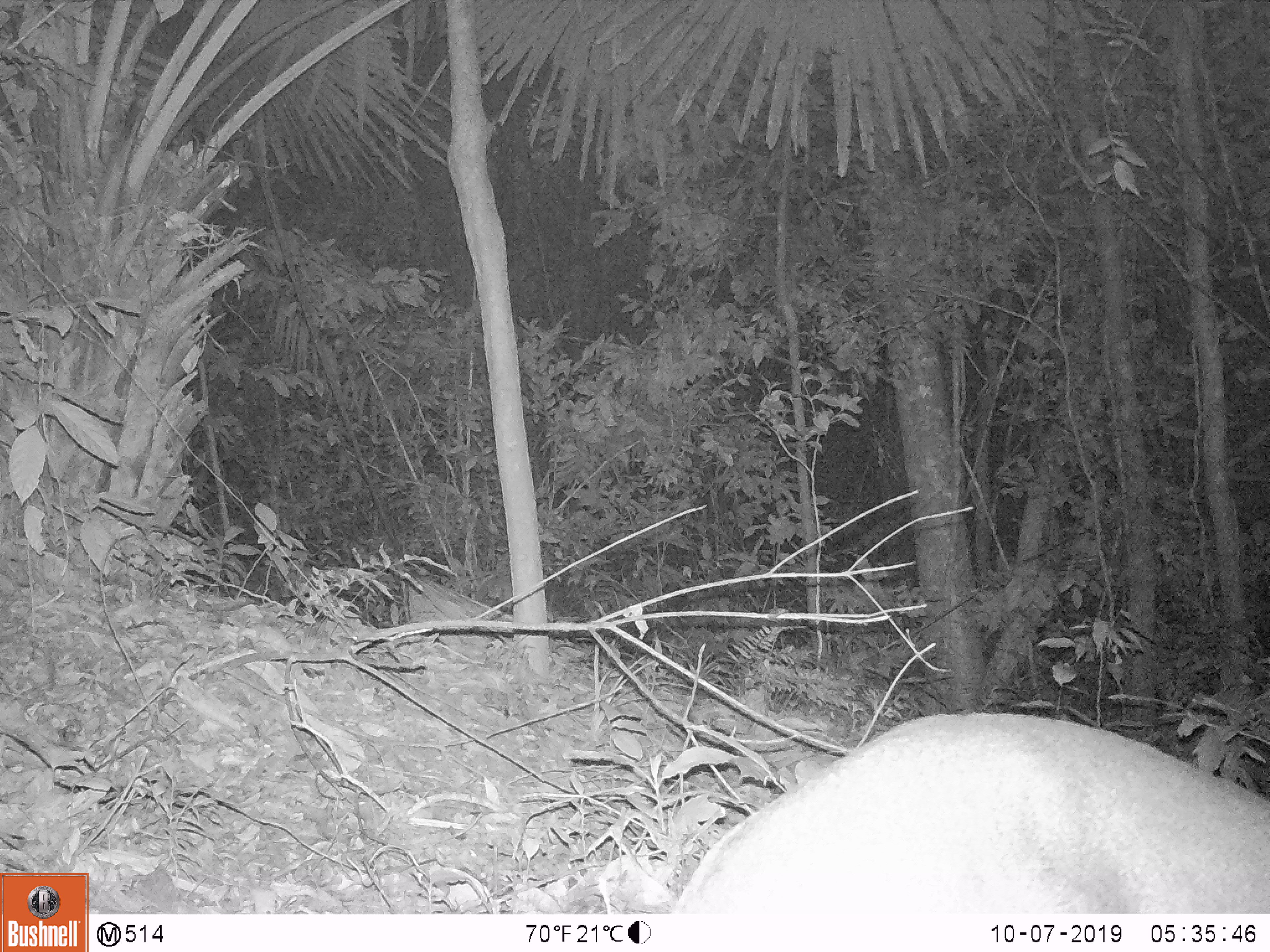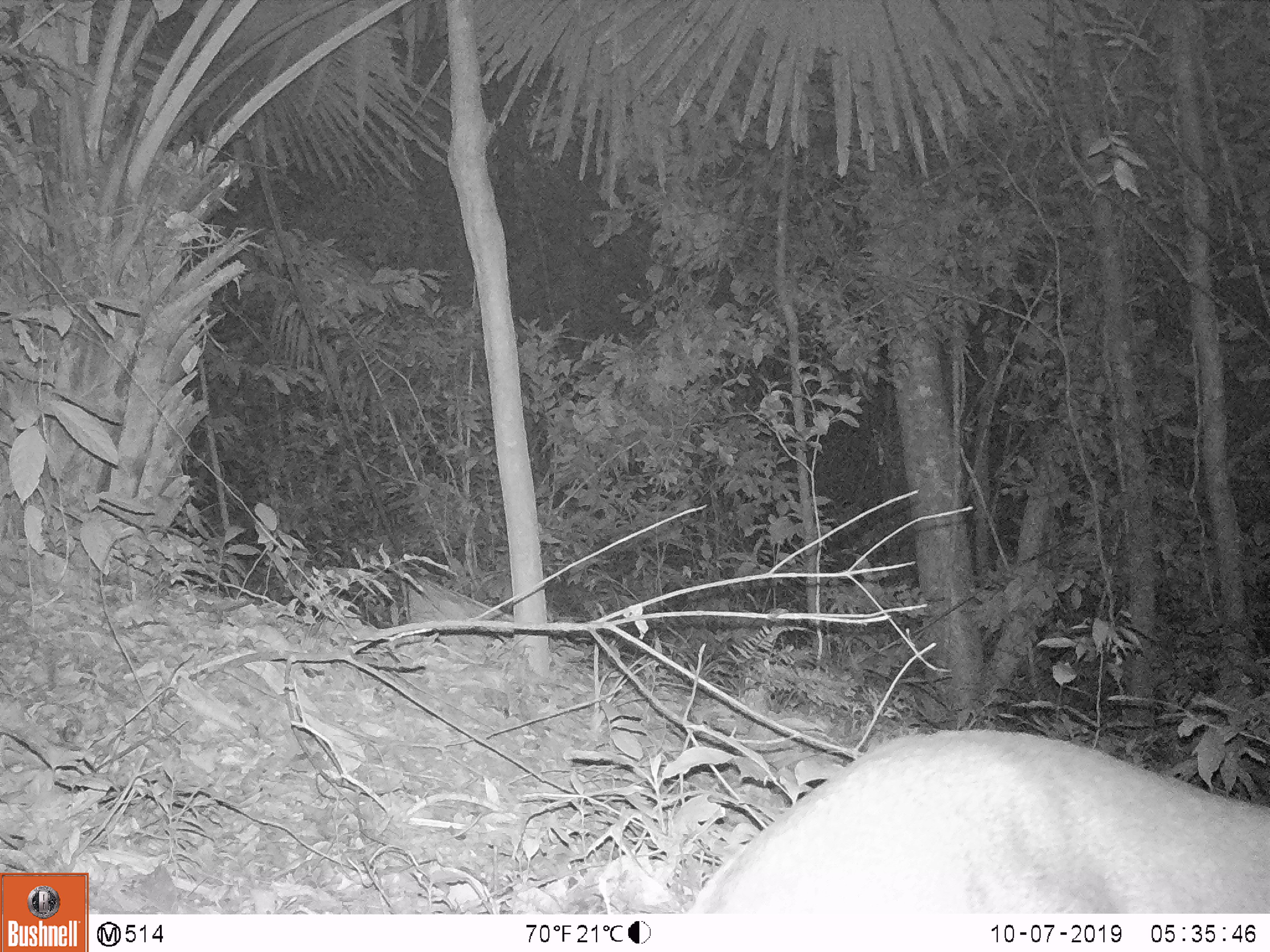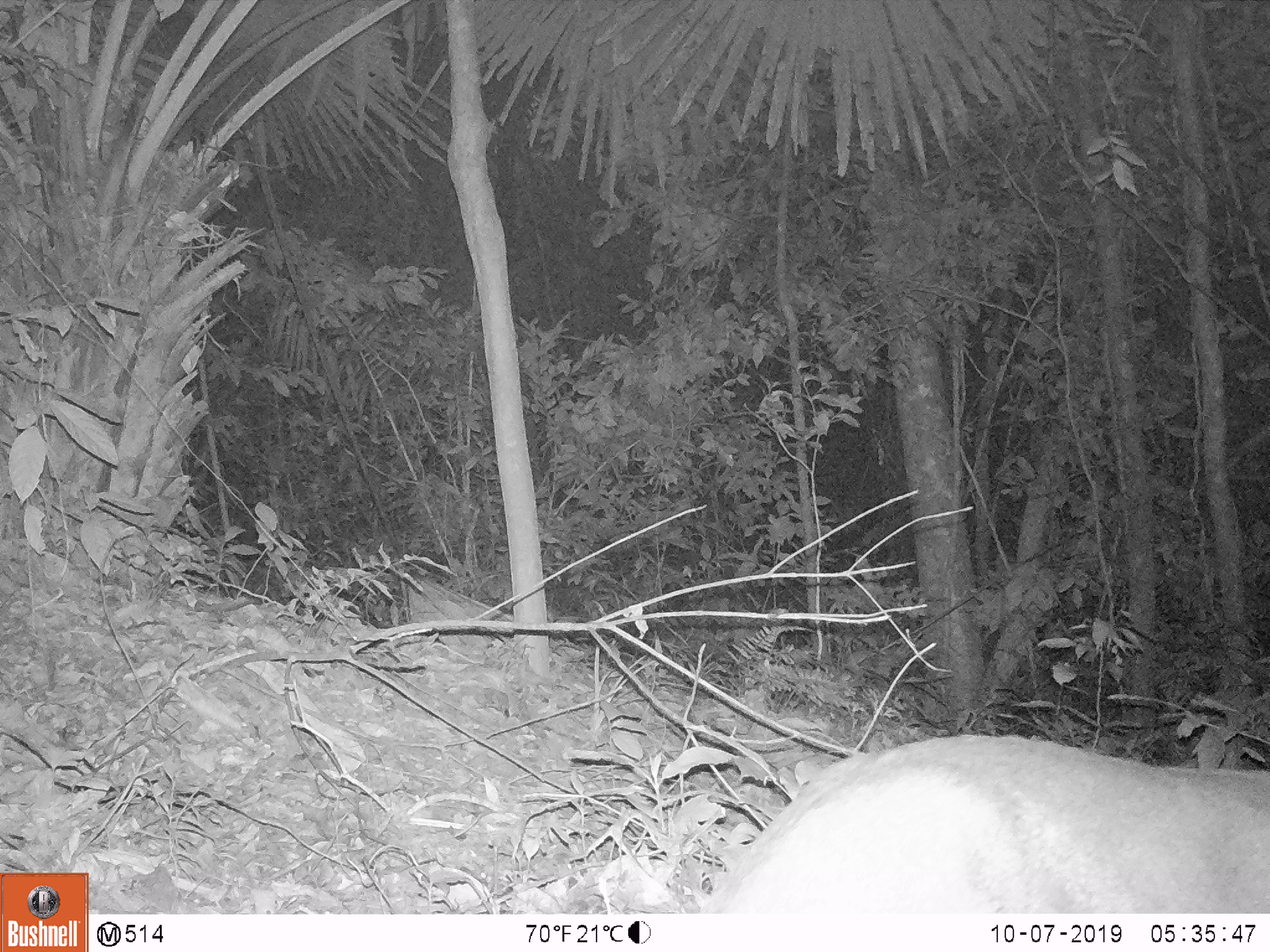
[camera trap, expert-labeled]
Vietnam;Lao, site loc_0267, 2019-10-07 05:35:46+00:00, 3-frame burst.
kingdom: Animalia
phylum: Chordata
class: Mammalia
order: Artiodactyla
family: Cervidae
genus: Muntiacus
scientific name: Muntiacus vuquangensis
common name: large-antlered muntjac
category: large antlered muntjac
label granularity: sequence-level